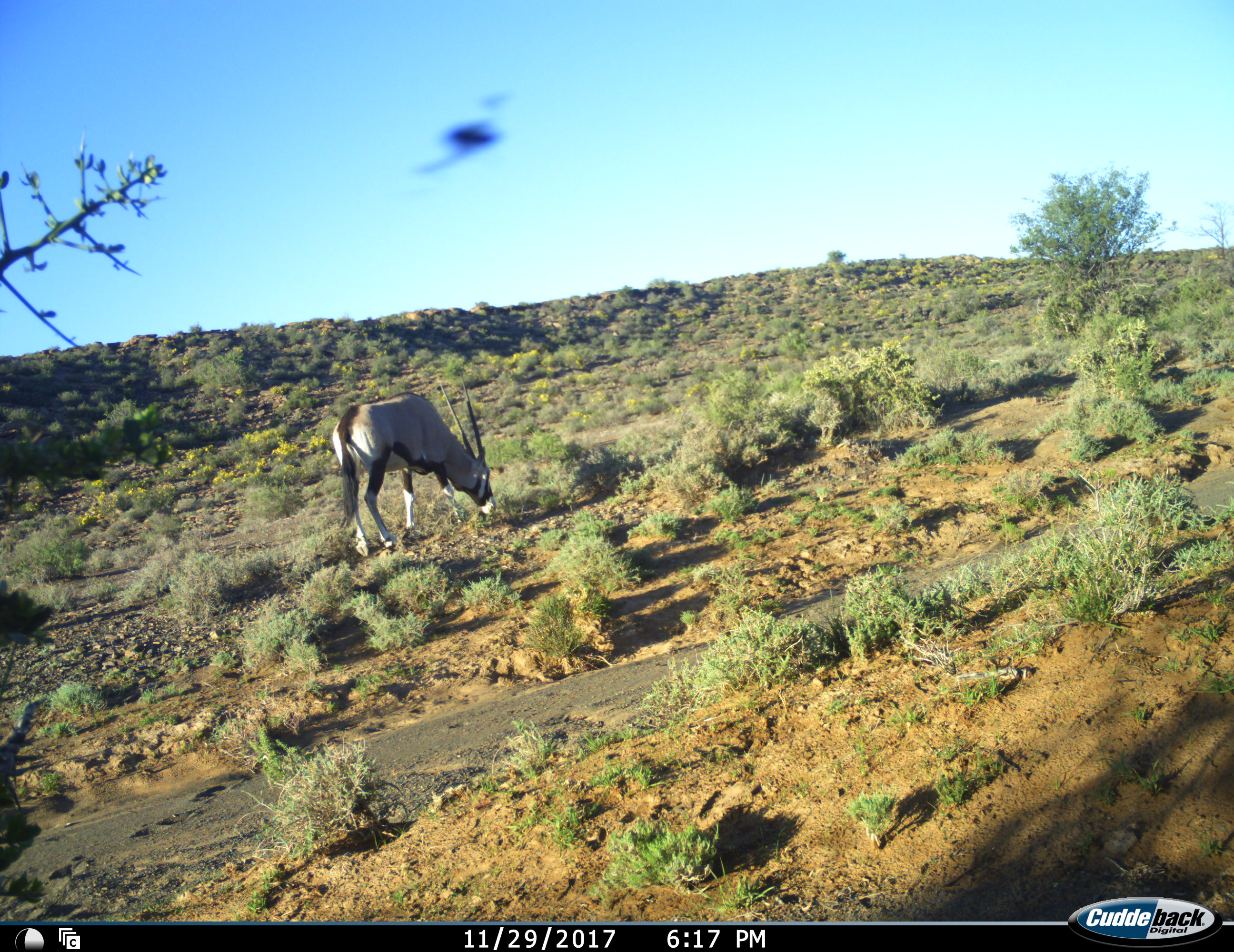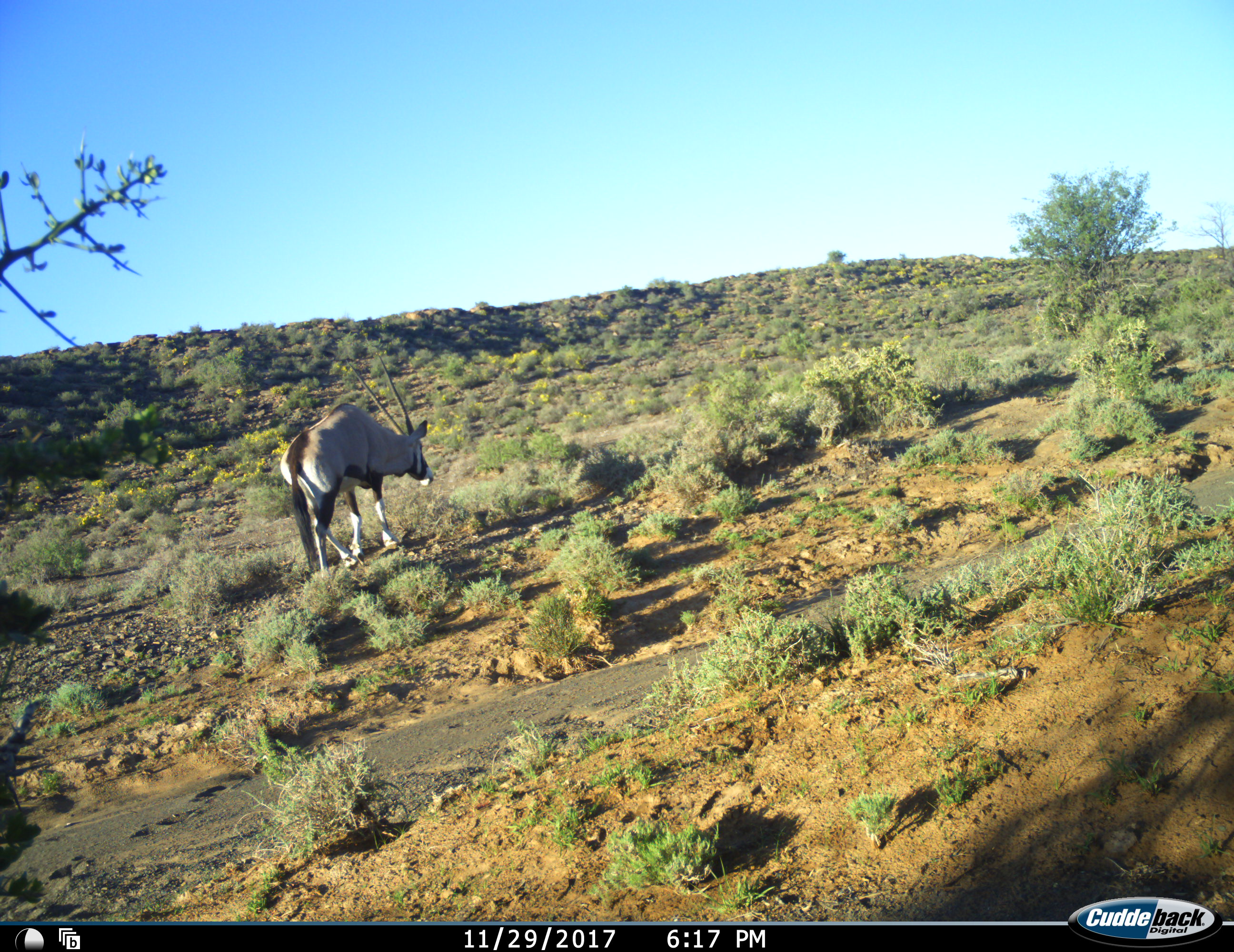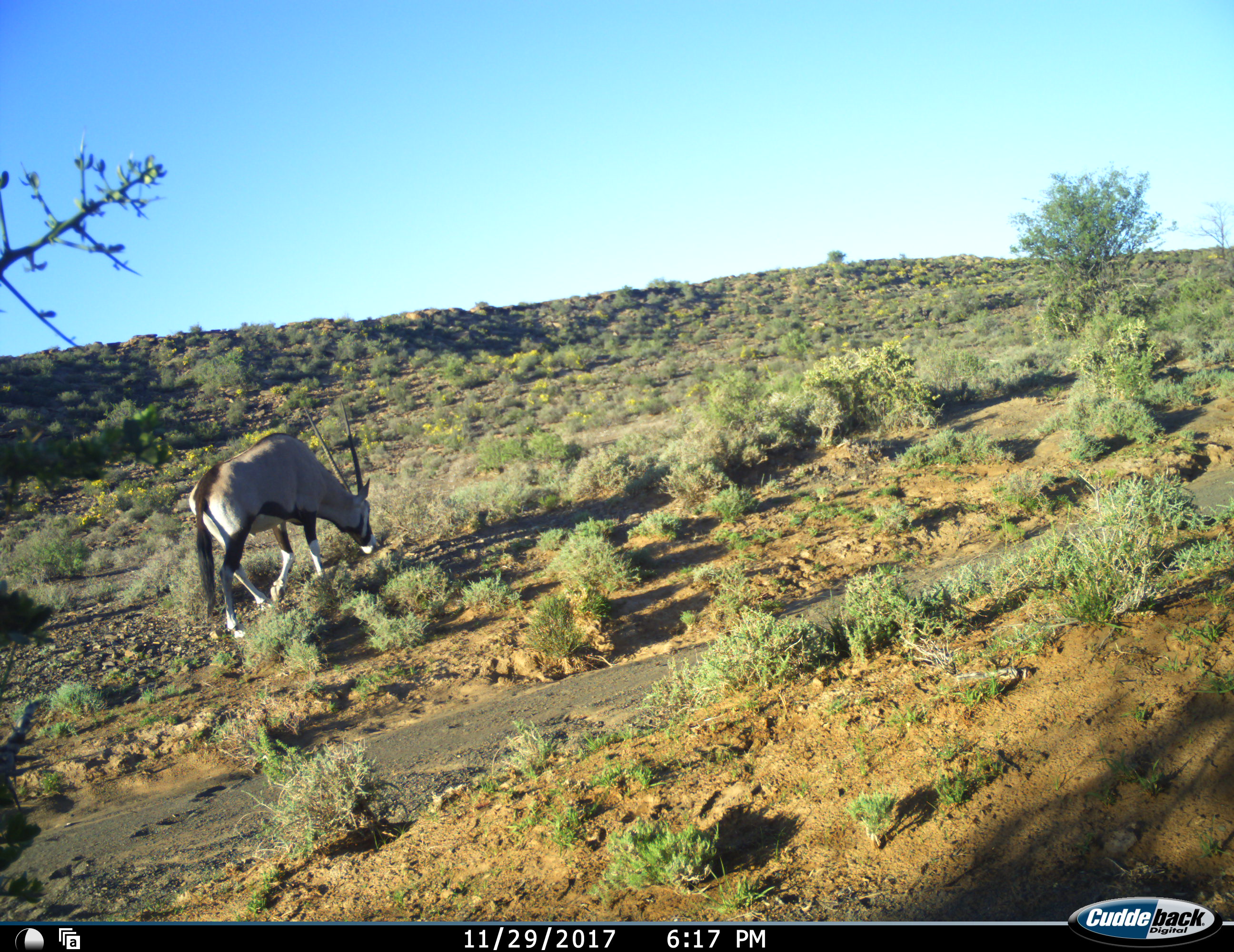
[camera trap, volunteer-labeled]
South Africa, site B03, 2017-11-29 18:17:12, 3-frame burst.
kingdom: Animalia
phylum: Chordata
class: Mammalia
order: Artiodactyla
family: Bovidae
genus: Oryx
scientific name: Oryx gazella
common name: gemsbok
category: gemsbokoryx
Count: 1.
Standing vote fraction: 11%.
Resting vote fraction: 0%.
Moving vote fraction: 56%.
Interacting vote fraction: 0%.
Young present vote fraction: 0%.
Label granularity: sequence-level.